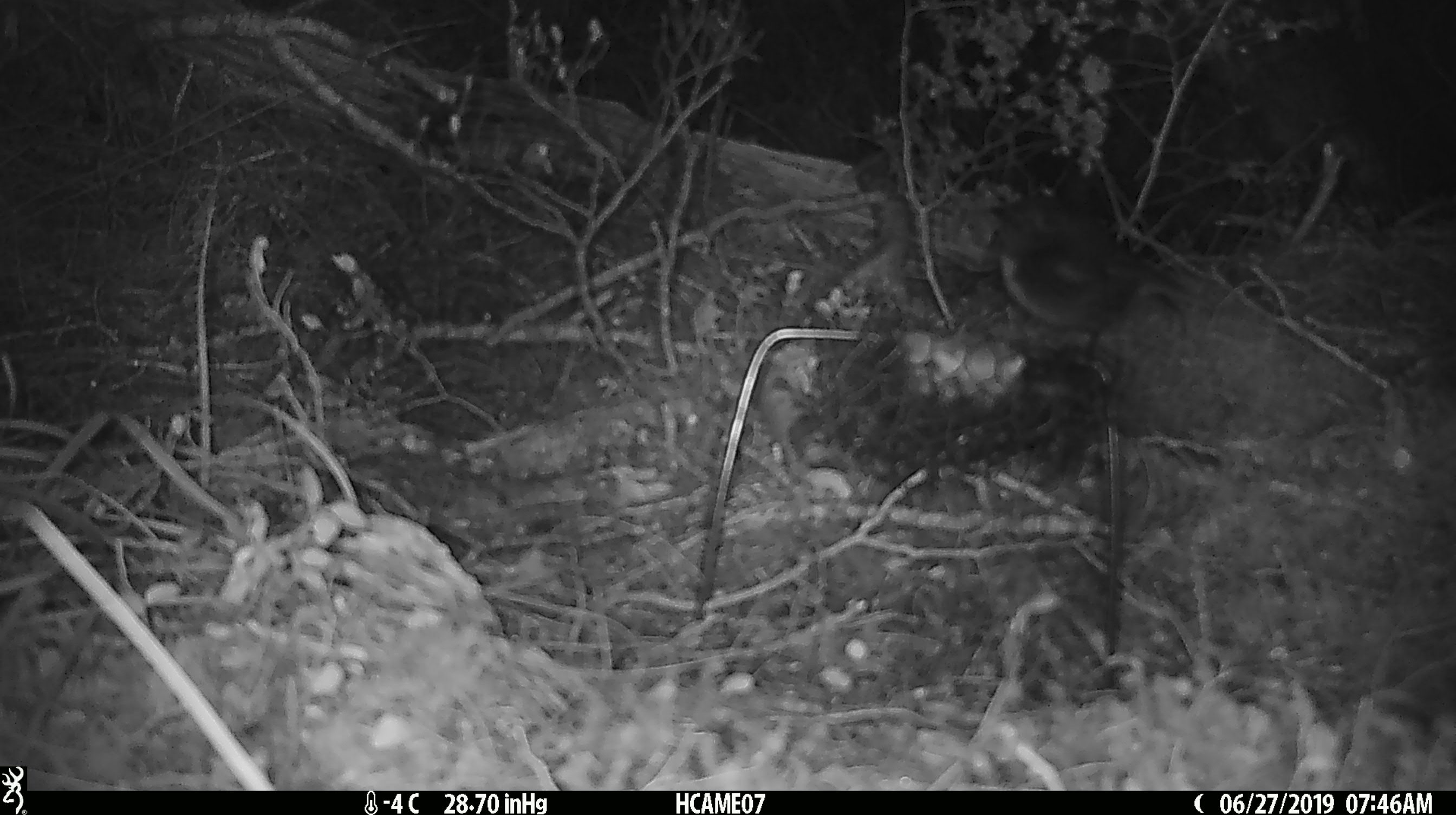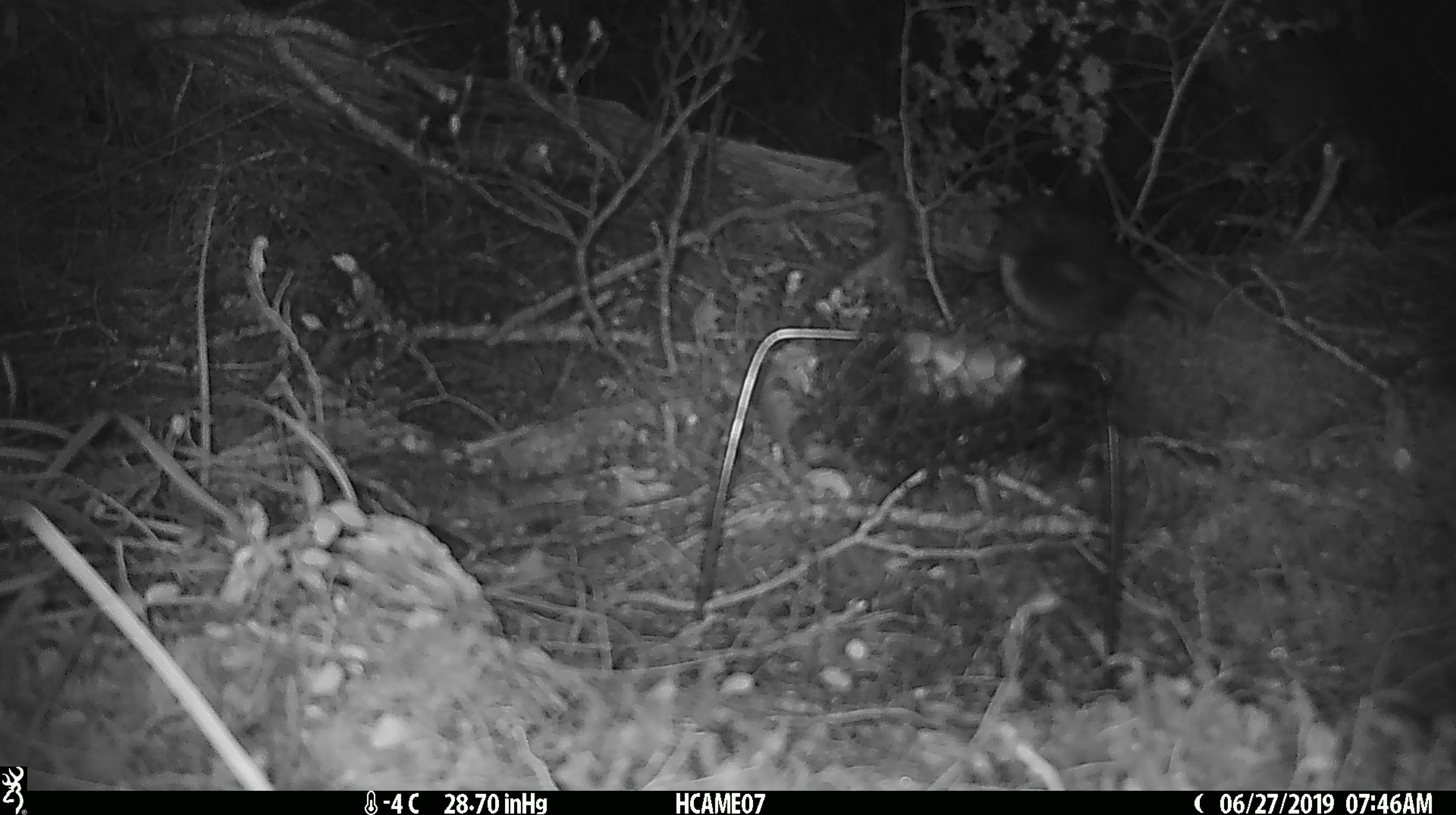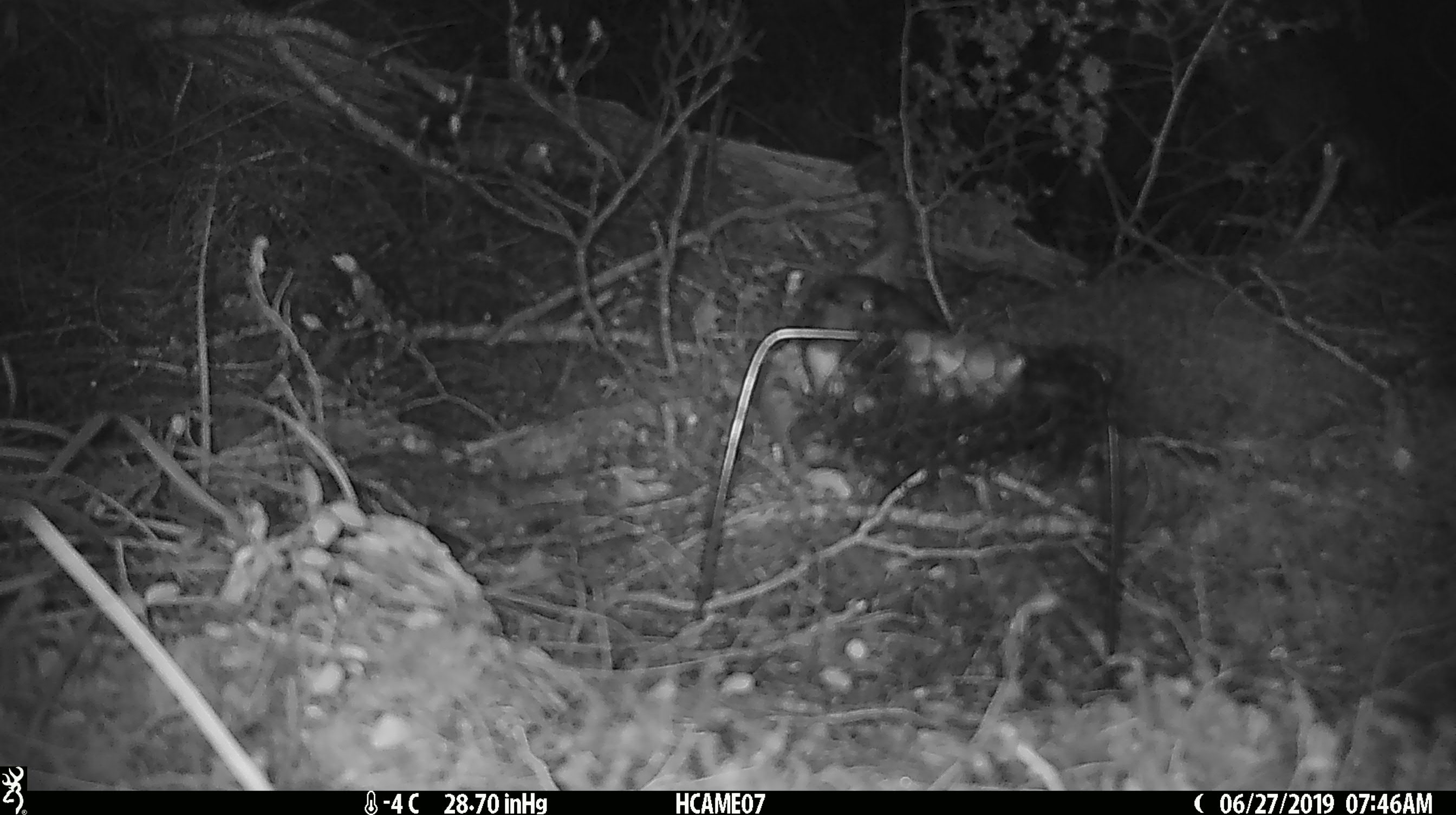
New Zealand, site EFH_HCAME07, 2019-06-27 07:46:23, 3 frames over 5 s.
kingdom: Animalia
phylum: Chordata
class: Aves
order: Passeriformes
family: Petroicidae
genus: Petroica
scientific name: Petroica australis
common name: new zealand robin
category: robin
Robin (new zealand robin) (Petroica australis).